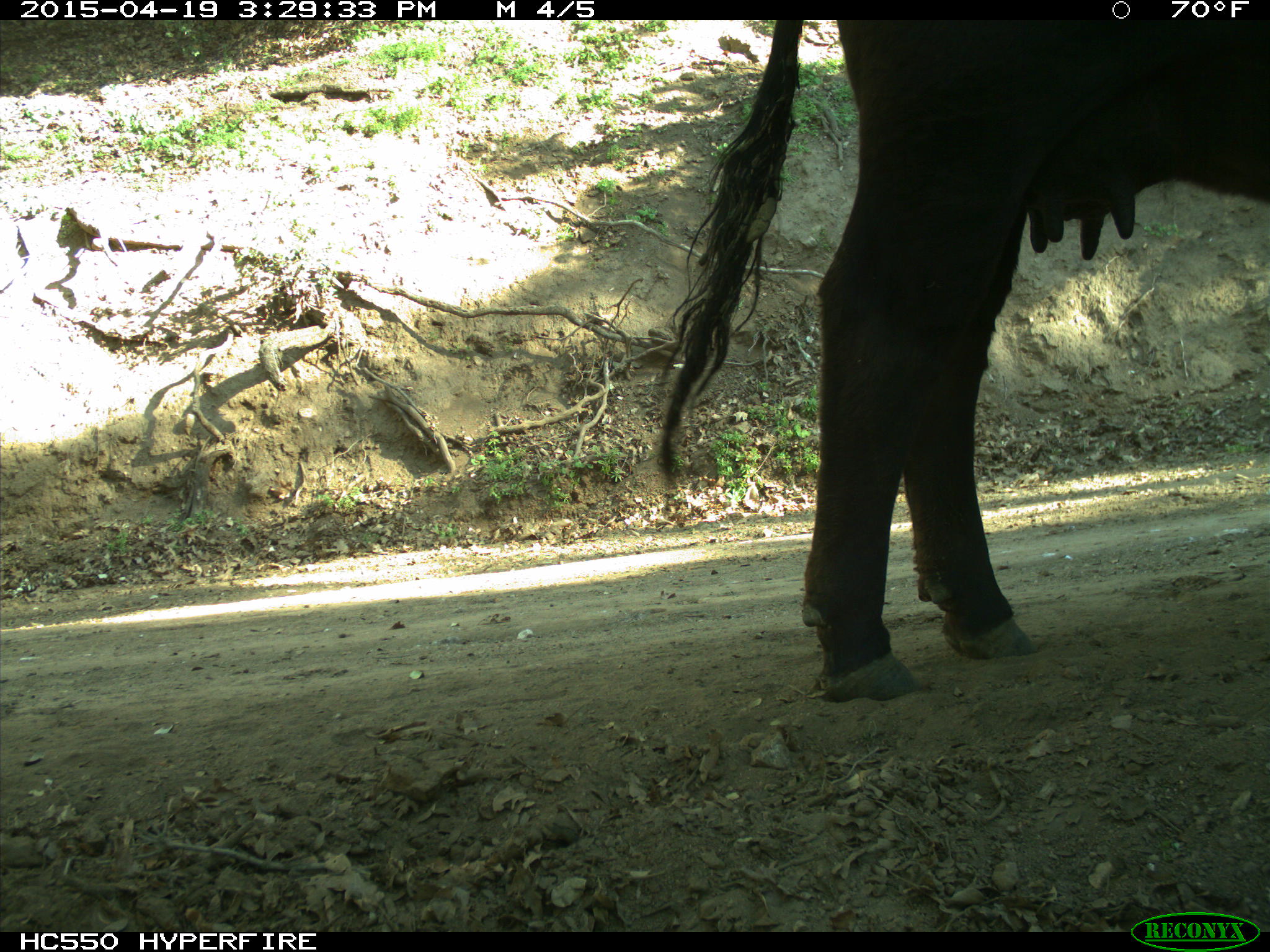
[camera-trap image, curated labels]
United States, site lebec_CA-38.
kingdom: Animalia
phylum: Chordata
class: Mammalia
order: Artiodactyla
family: Bovidae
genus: Bos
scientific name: Bos taurus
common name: domestic cow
Bos taurus (domestic cow).